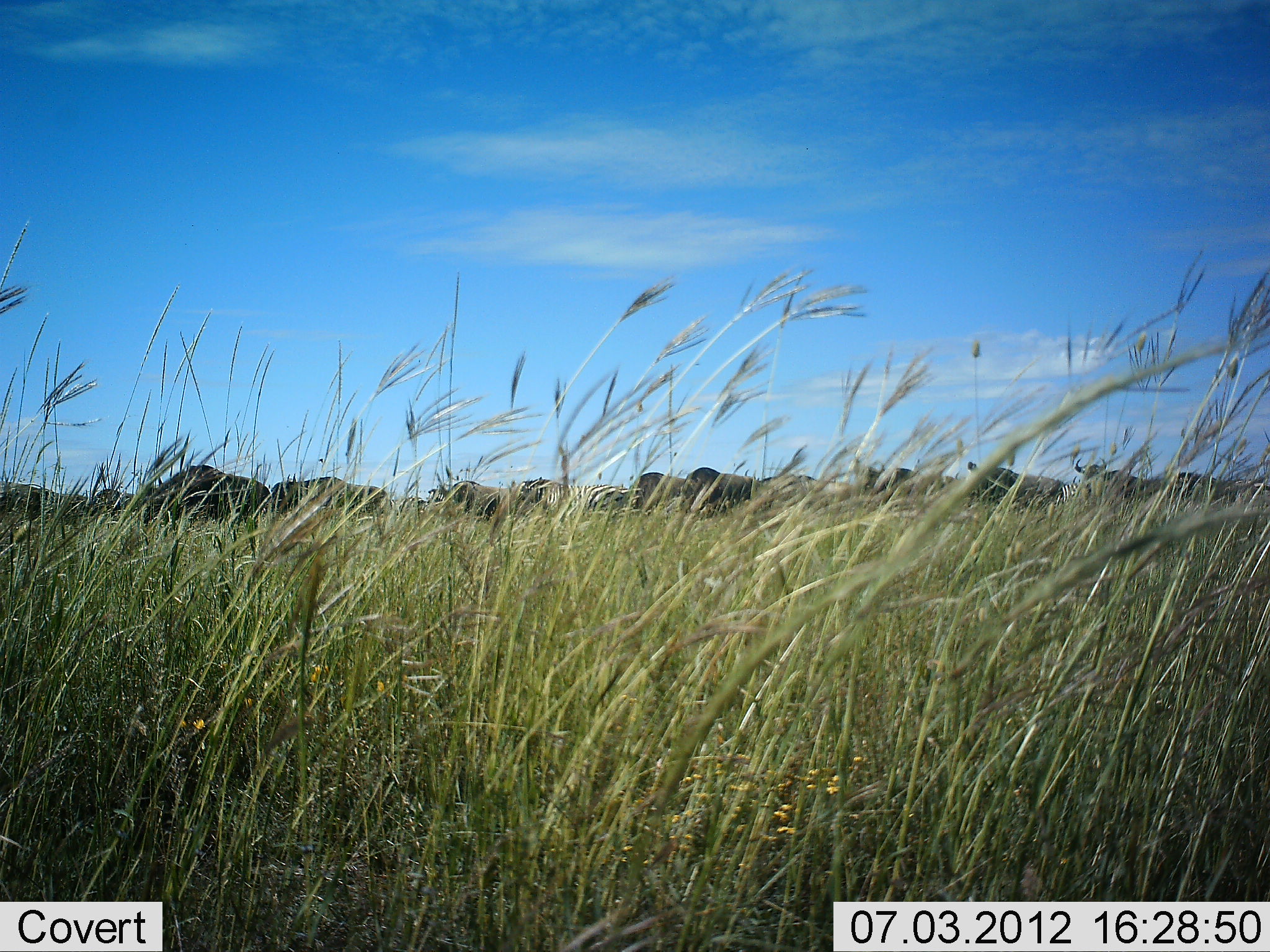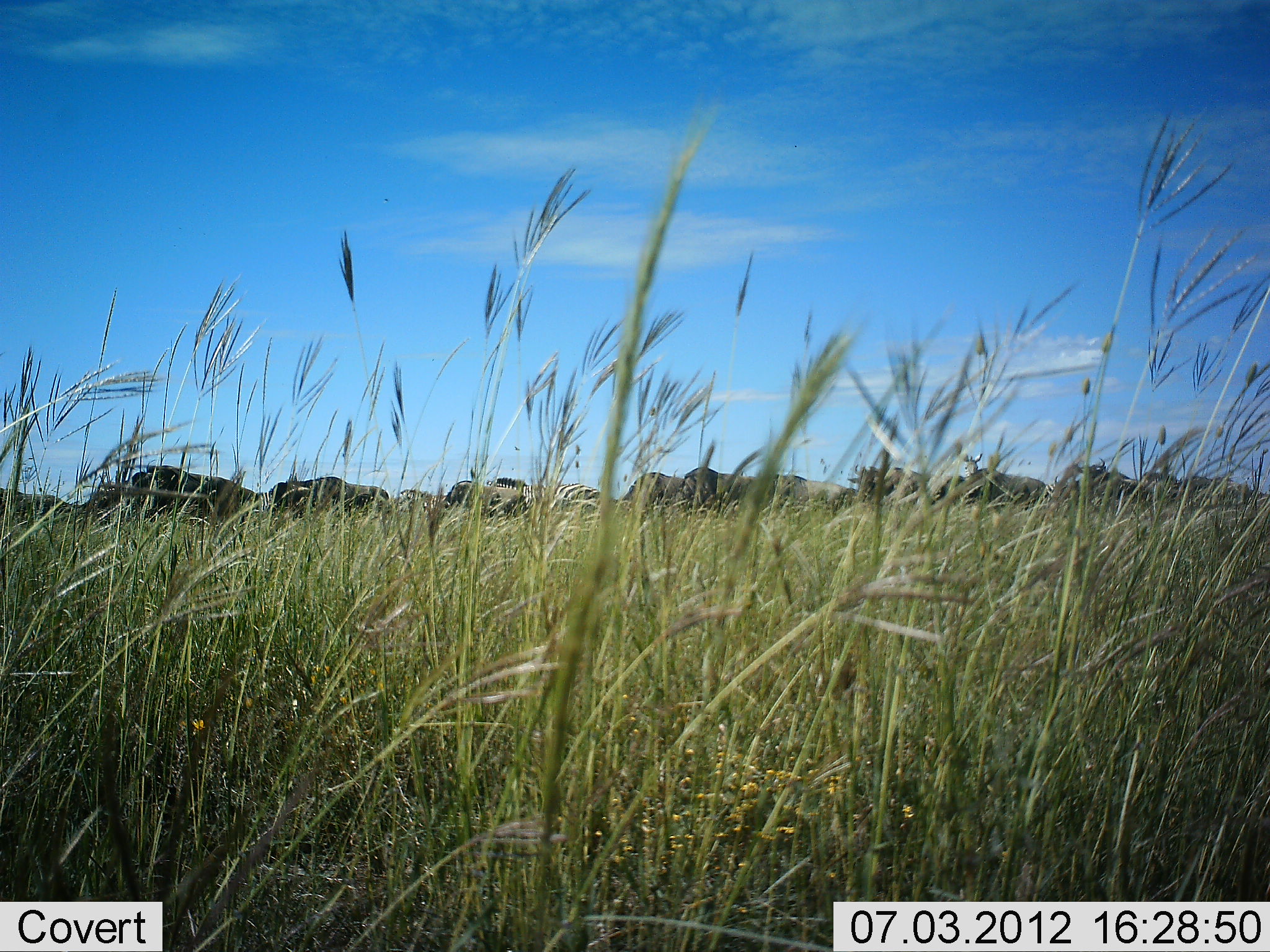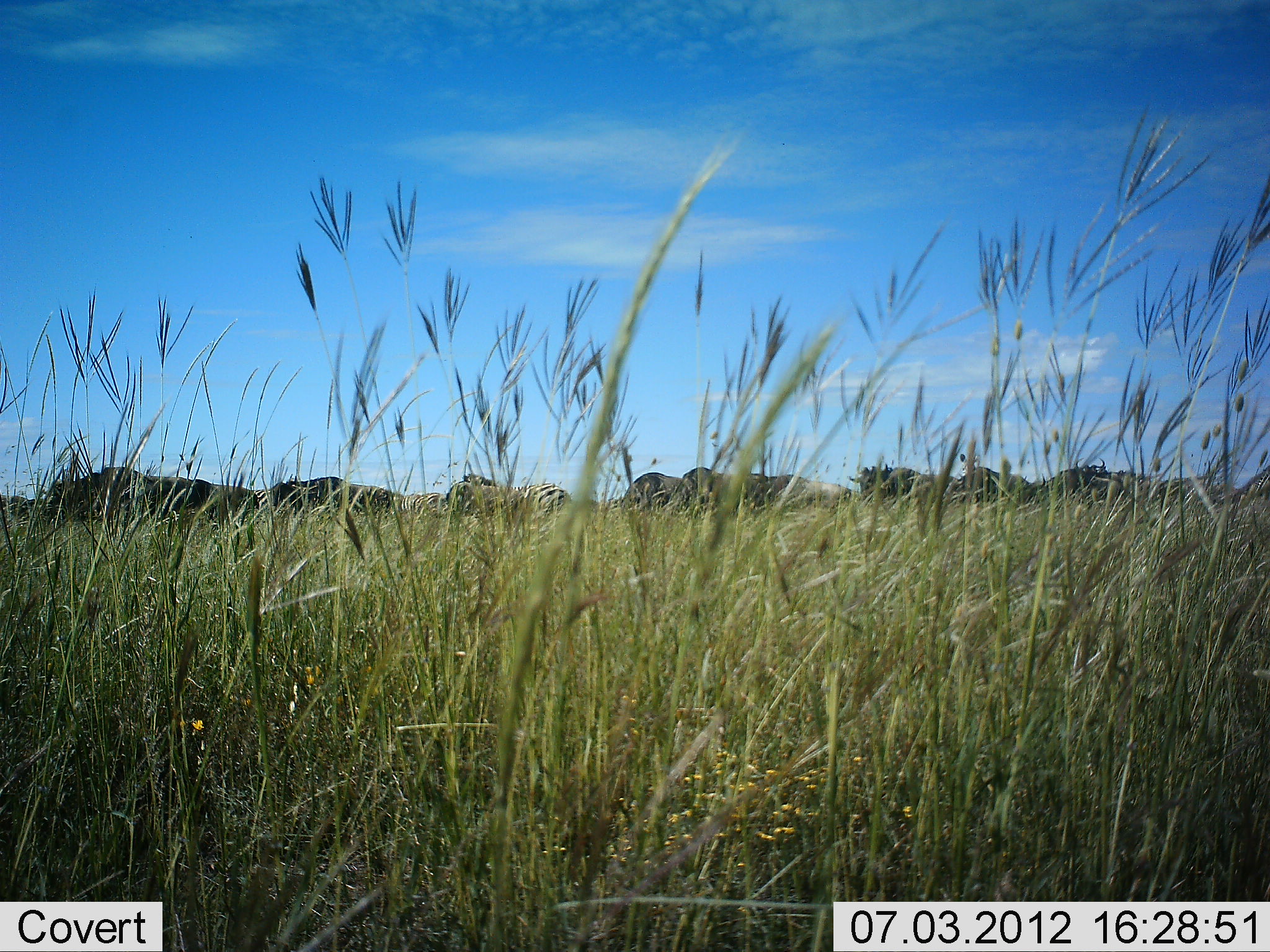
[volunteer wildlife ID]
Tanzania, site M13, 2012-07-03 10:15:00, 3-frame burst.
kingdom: Animalia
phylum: Chordata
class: Mammalia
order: Artiodactyla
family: Bovidae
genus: Connochaetes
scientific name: Connochaetes taurinus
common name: blue wildebeest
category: wildebeest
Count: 11-50.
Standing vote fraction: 50%.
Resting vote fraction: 0%.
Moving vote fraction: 67%.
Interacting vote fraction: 0%.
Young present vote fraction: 0%.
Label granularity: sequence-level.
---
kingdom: Animalia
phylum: Chordata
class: Mammalia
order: Perissodactyla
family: Equidae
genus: Equus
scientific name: Equus quagga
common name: plains zebra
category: zebra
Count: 1.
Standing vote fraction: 30%.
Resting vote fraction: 0%.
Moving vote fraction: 60%.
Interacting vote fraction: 0%.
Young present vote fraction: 0%.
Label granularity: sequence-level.